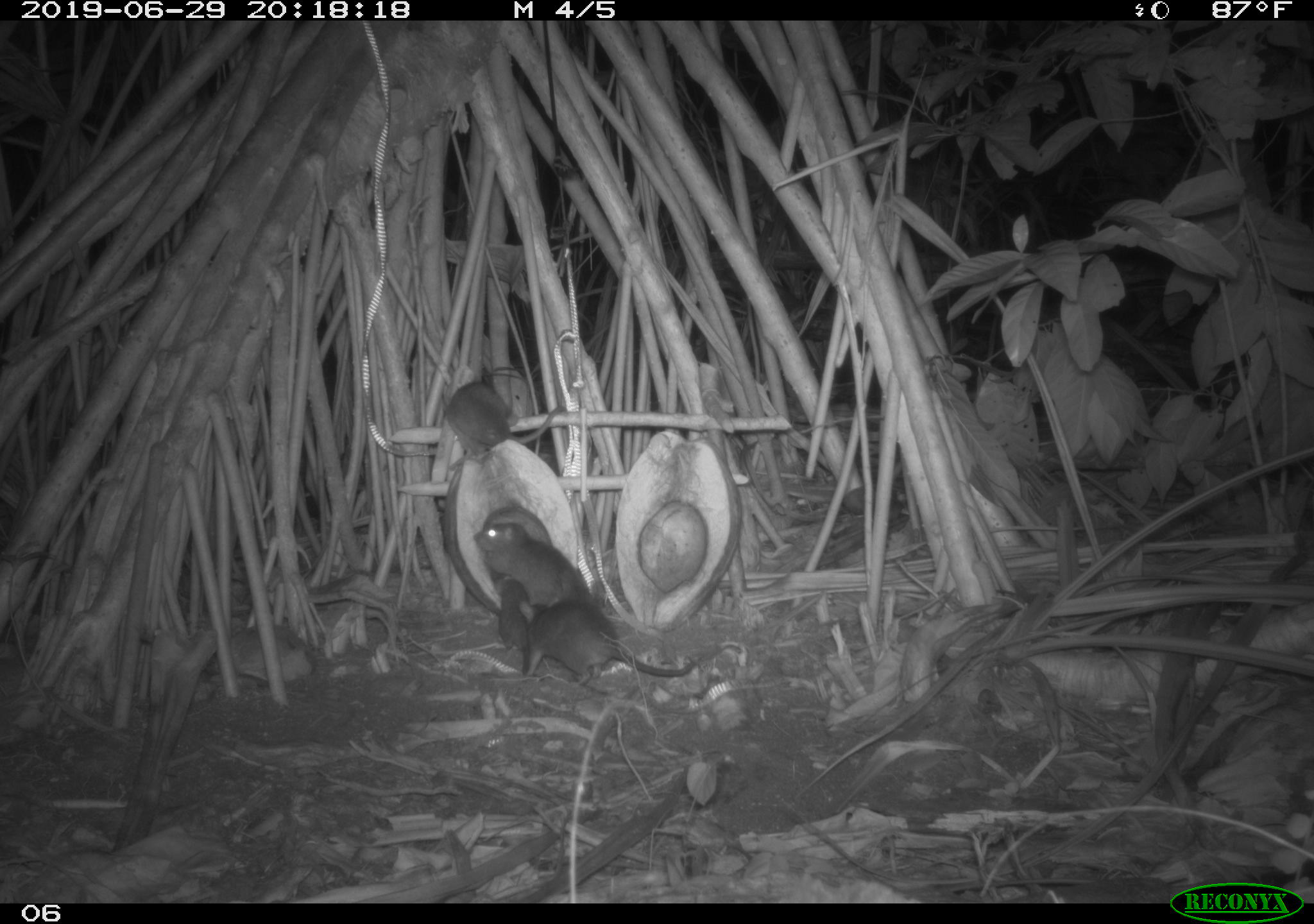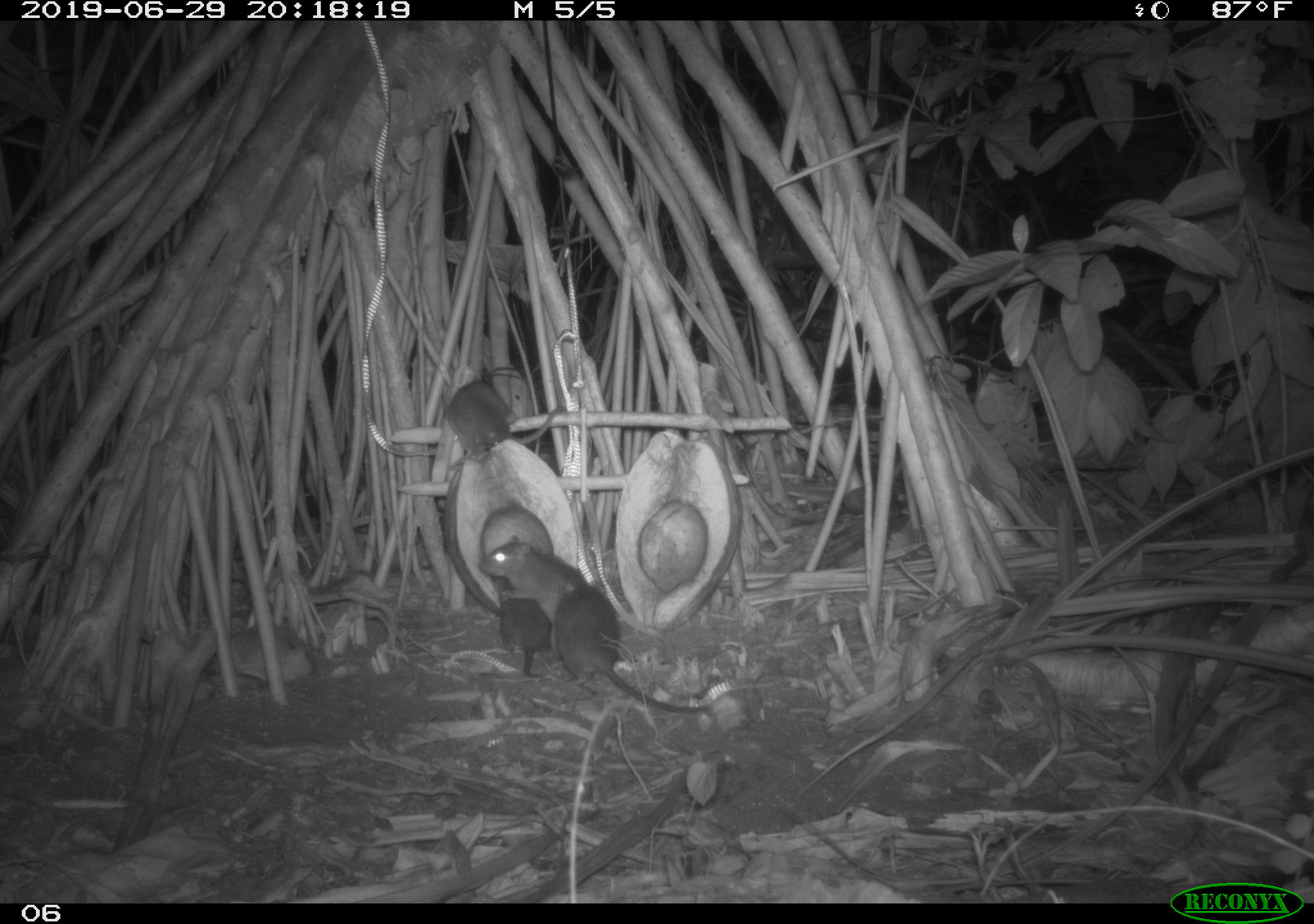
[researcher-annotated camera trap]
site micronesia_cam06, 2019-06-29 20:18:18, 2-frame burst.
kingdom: Animalia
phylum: Chordata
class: Mammalia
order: Rodentia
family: Muridae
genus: Rattus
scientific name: Rattus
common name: rat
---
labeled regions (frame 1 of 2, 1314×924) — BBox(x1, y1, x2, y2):
rat: BBox(531, 575, 728, 695); BBox(440, 375, 569, 460); BBox(470, 520, 602, 599); BBox(484, 577, 547, 674)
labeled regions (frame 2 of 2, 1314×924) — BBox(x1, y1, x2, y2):
rat: BBox(556, 565, 714, 718); BBox(451, 374, 569, 460); BBox(481, 543, 585, 608); BBox(493, 581, 553, 681)